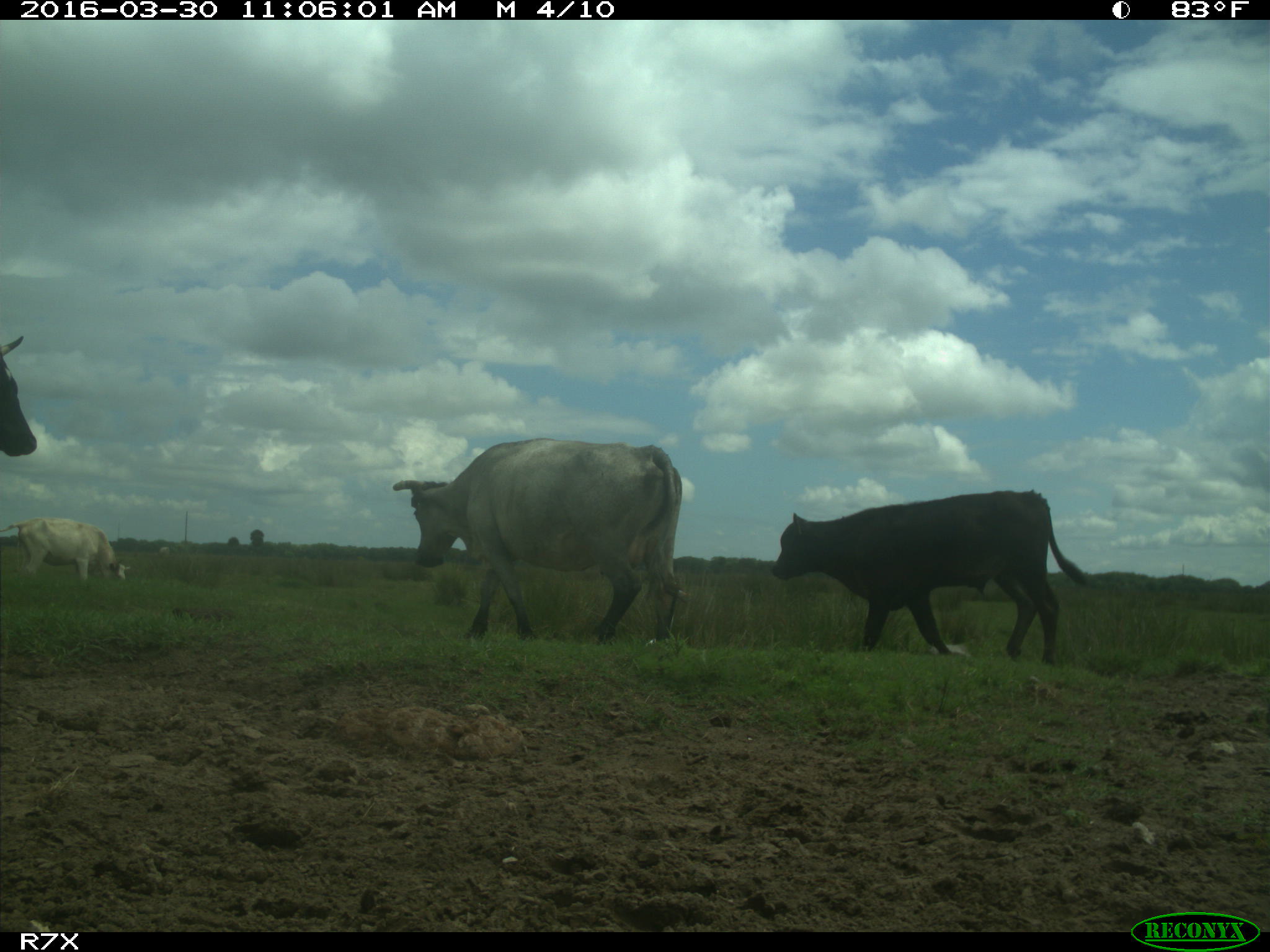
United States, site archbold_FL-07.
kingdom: Animalia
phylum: Chordata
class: Mammalia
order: Artiodactyla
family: Bovidae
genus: Bos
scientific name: Bos taurus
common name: domestic cow